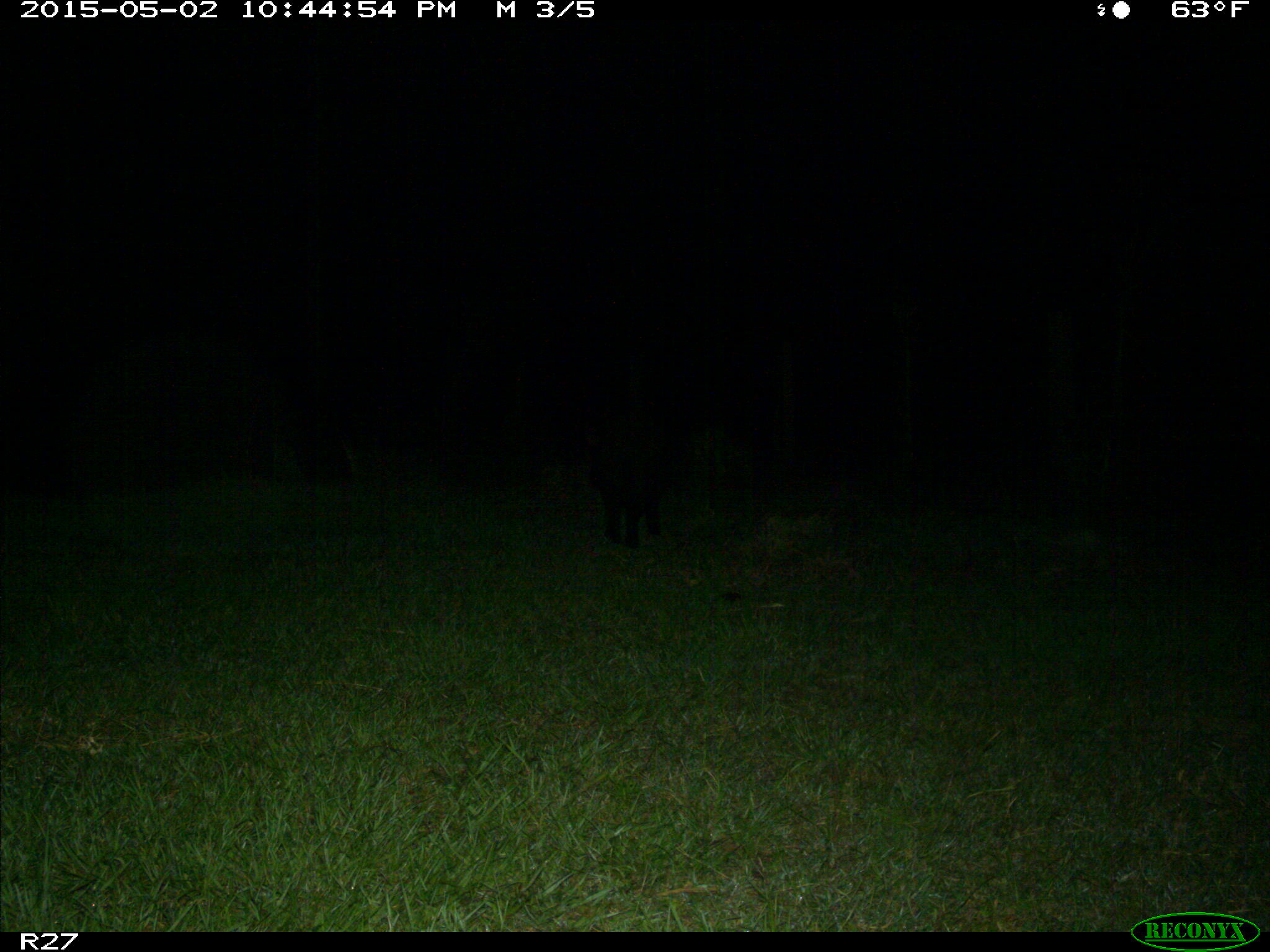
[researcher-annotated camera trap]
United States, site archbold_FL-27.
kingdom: Animalia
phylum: Chordata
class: Mammalia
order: Artiodactyla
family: Suidae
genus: Sus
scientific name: Sus scrofa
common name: wild boar